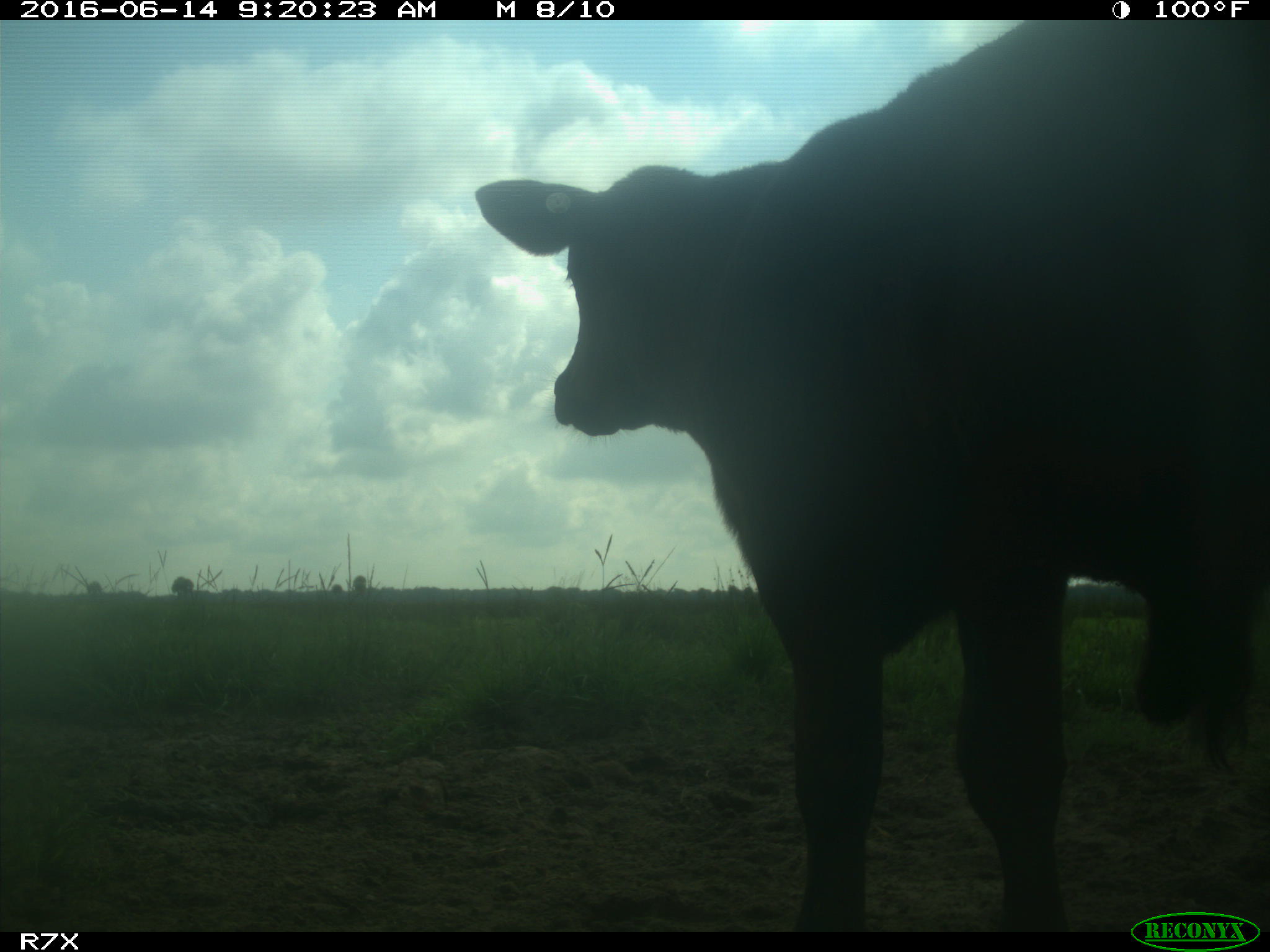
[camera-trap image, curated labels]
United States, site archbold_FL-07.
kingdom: Animalia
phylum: Chordata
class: Mammalia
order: Artiodactyla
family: Bovidae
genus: Bos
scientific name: Bos taurus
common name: domestic cow